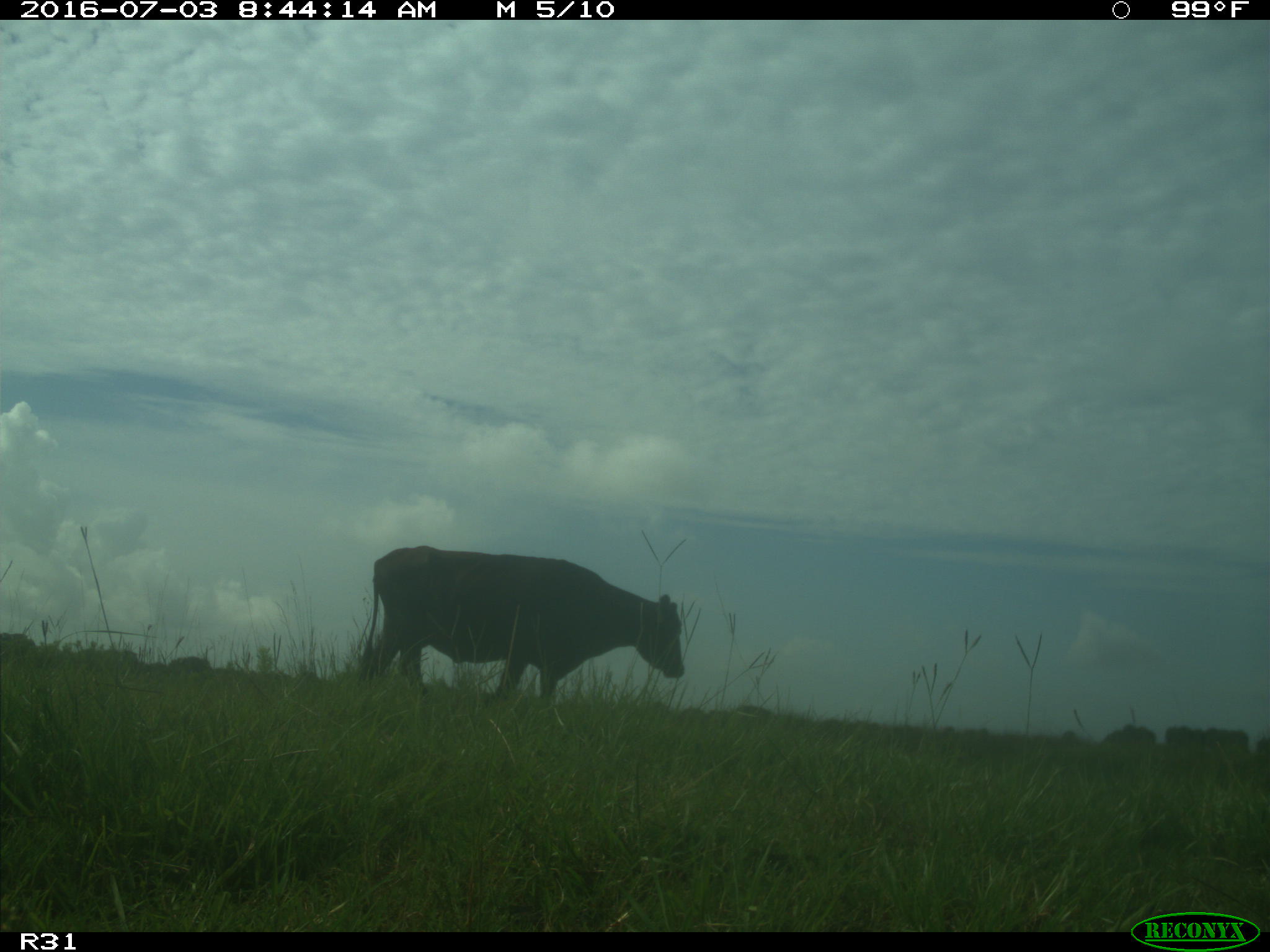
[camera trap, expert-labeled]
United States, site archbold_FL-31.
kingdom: Animalia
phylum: Chordata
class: Mammalia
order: Artiodactyla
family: Bovidae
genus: Bos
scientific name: Bos taurus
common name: domestic cow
Bos taurus (domestic cow).